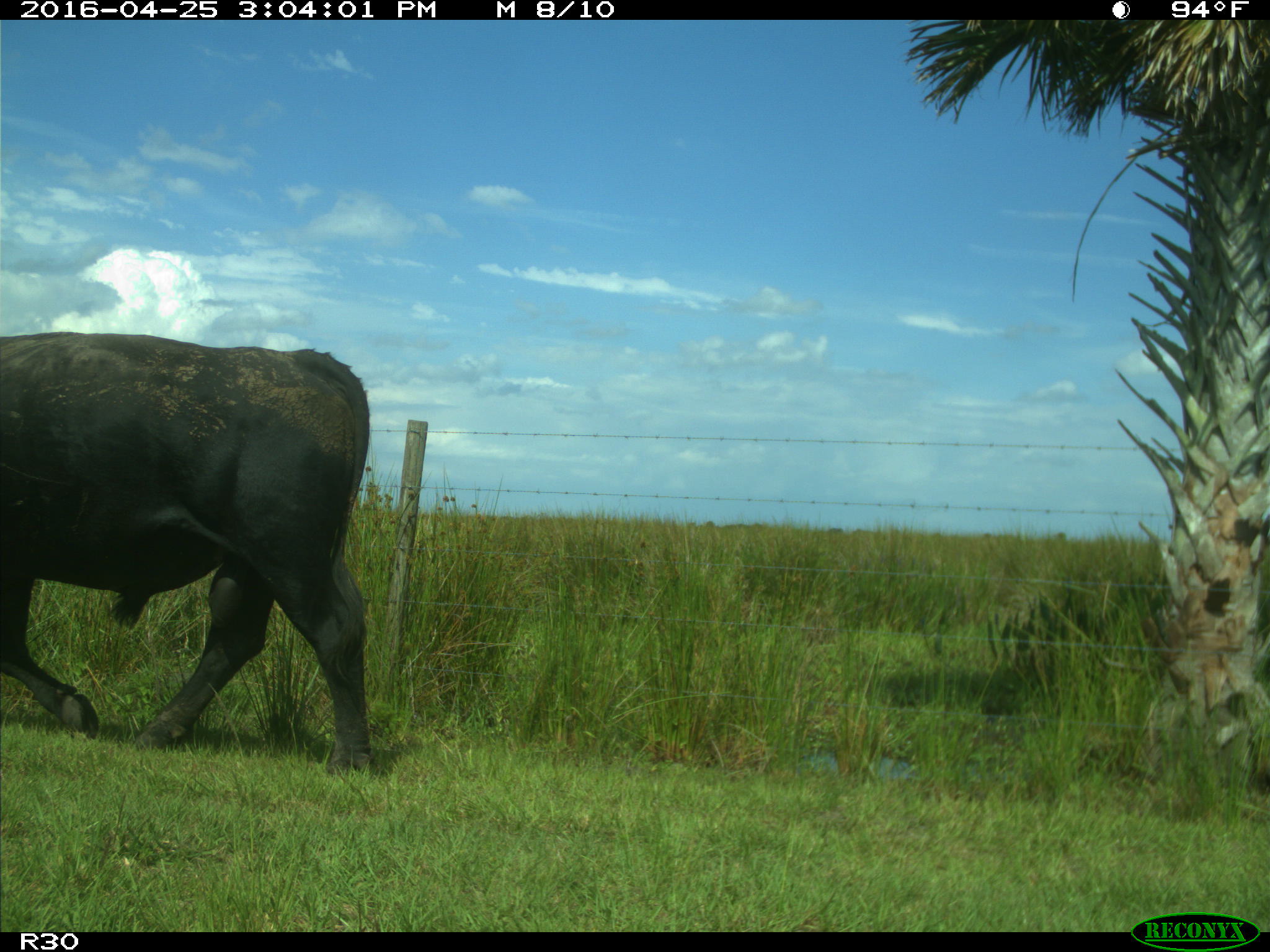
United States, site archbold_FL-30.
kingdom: Animalia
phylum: Chordata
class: Mammalia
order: Artiodactyla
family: Bovidae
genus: Bos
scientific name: Bos taurus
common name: domestic cow